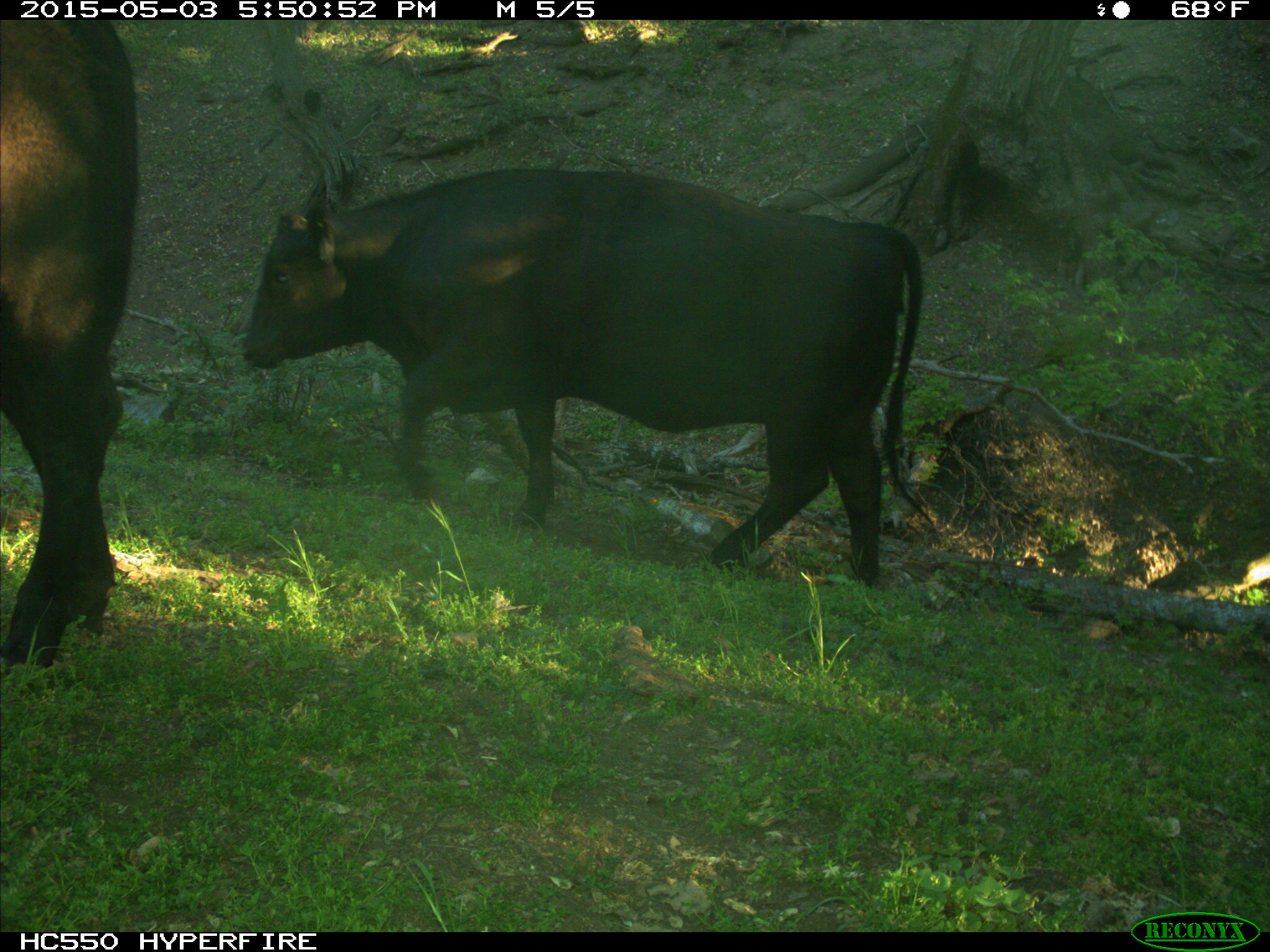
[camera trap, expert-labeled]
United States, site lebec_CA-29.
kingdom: Animalia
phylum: Chordata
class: Mammalia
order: Artiodactyla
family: Bovidae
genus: Bos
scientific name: Bos taurus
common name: domestic cow